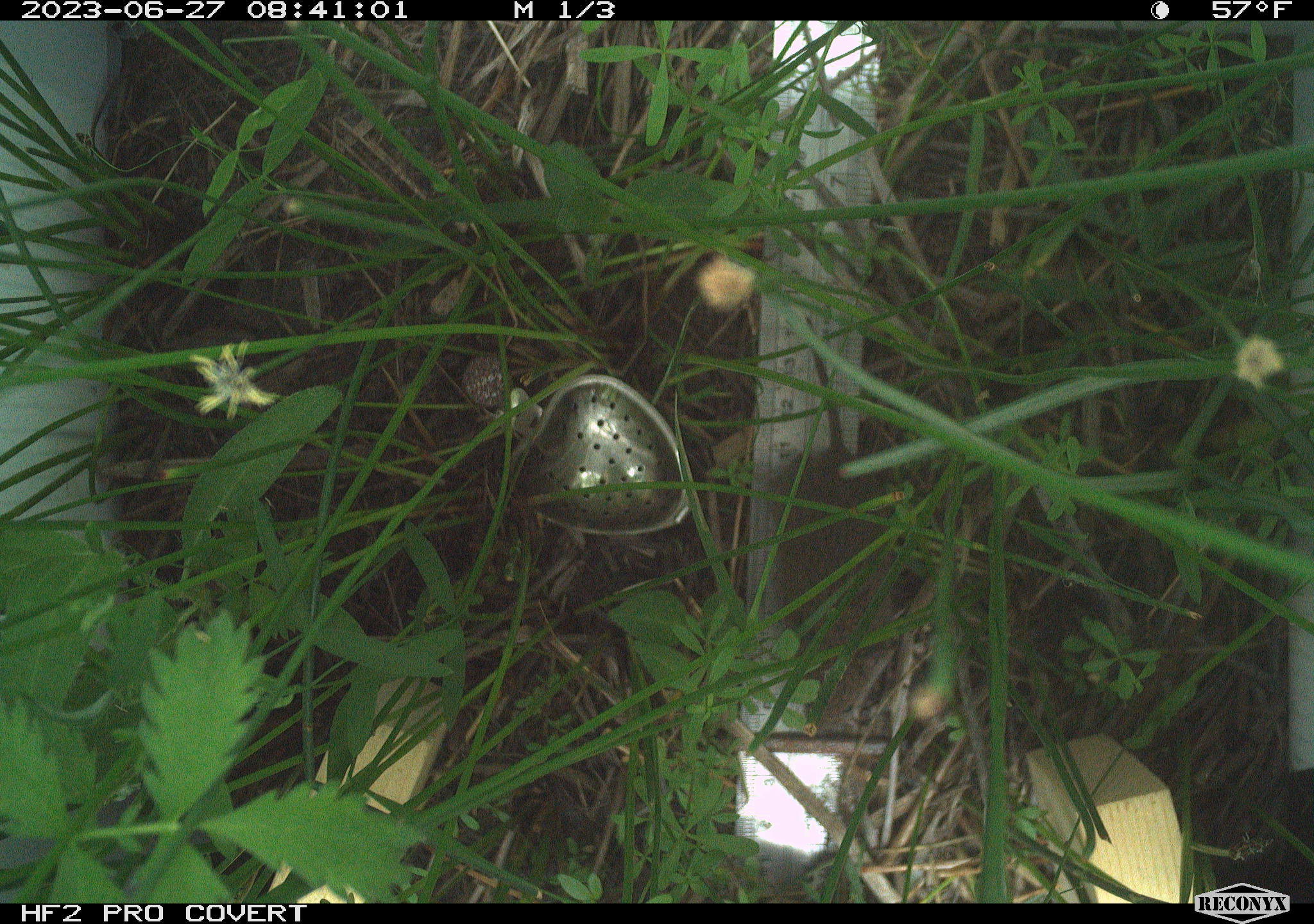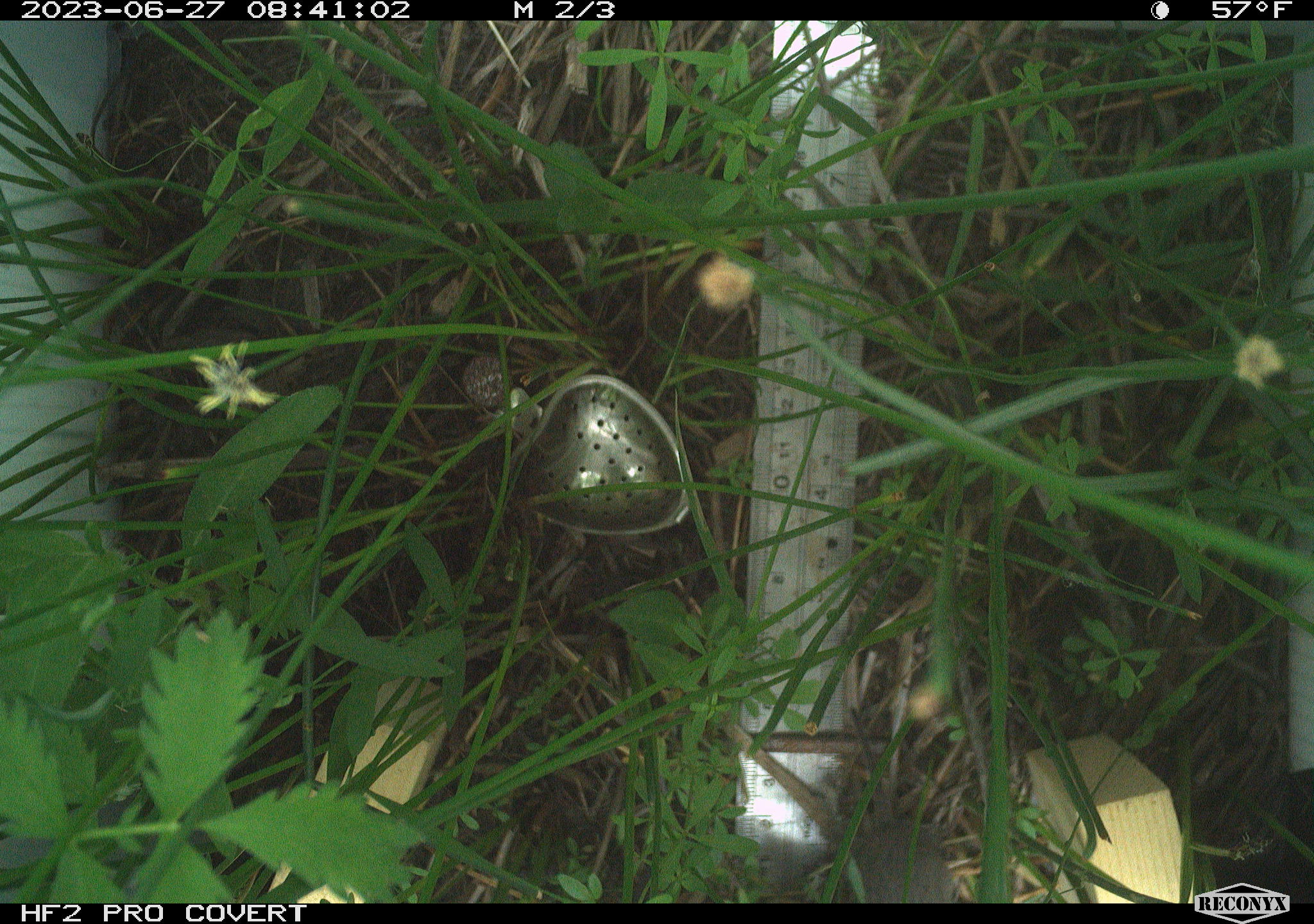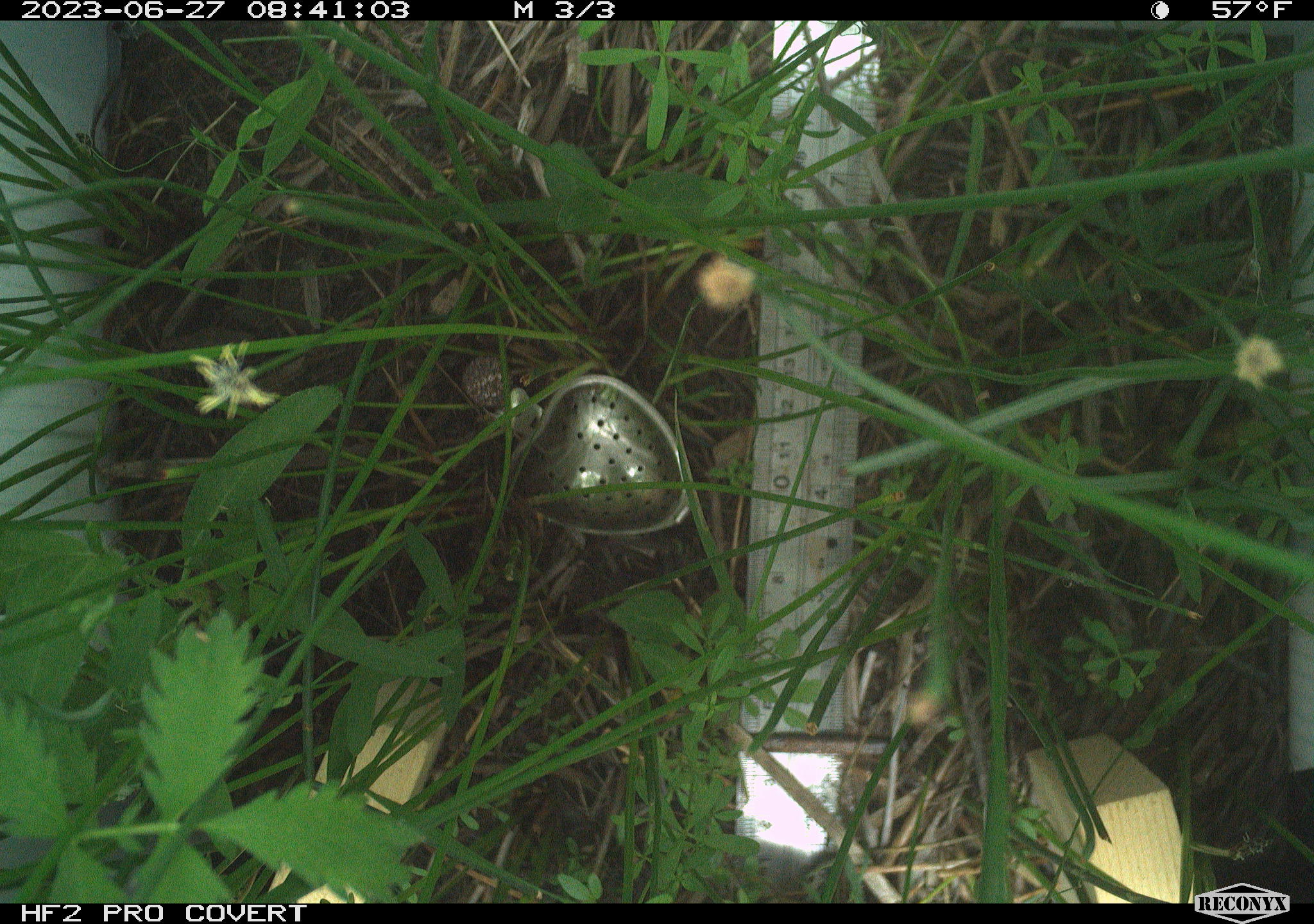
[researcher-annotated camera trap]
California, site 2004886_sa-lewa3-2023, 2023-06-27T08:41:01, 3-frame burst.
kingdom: Animalia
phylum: Chordata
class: Mammalia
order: Rodentia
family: Cricetidae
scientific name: Cricetidae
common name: hamsters, voles, lemmings, and allies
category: cricetidae family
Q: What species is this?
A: Cricetidae family (hamsters, voles, lemmings, and allies) (Cricetidae).